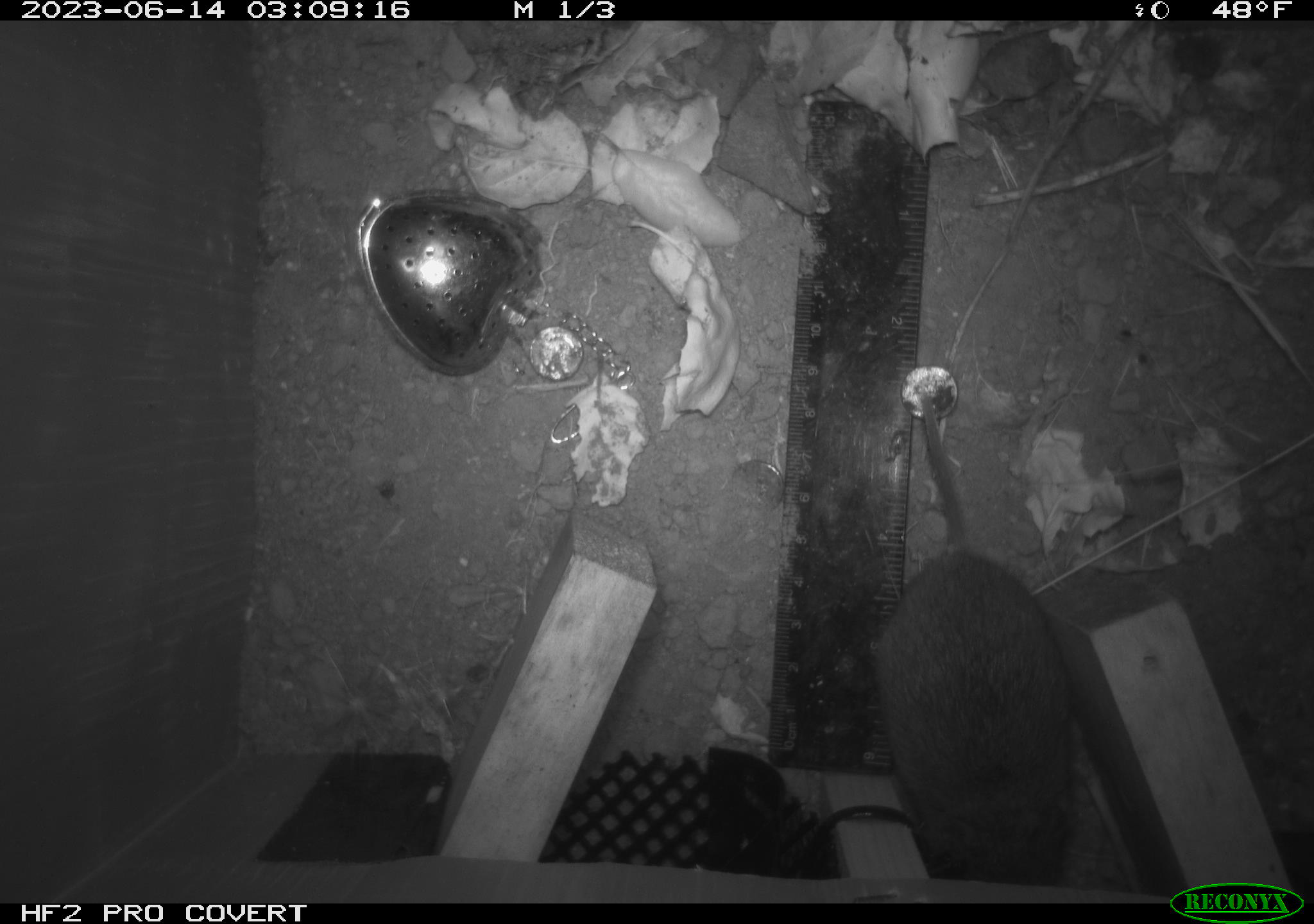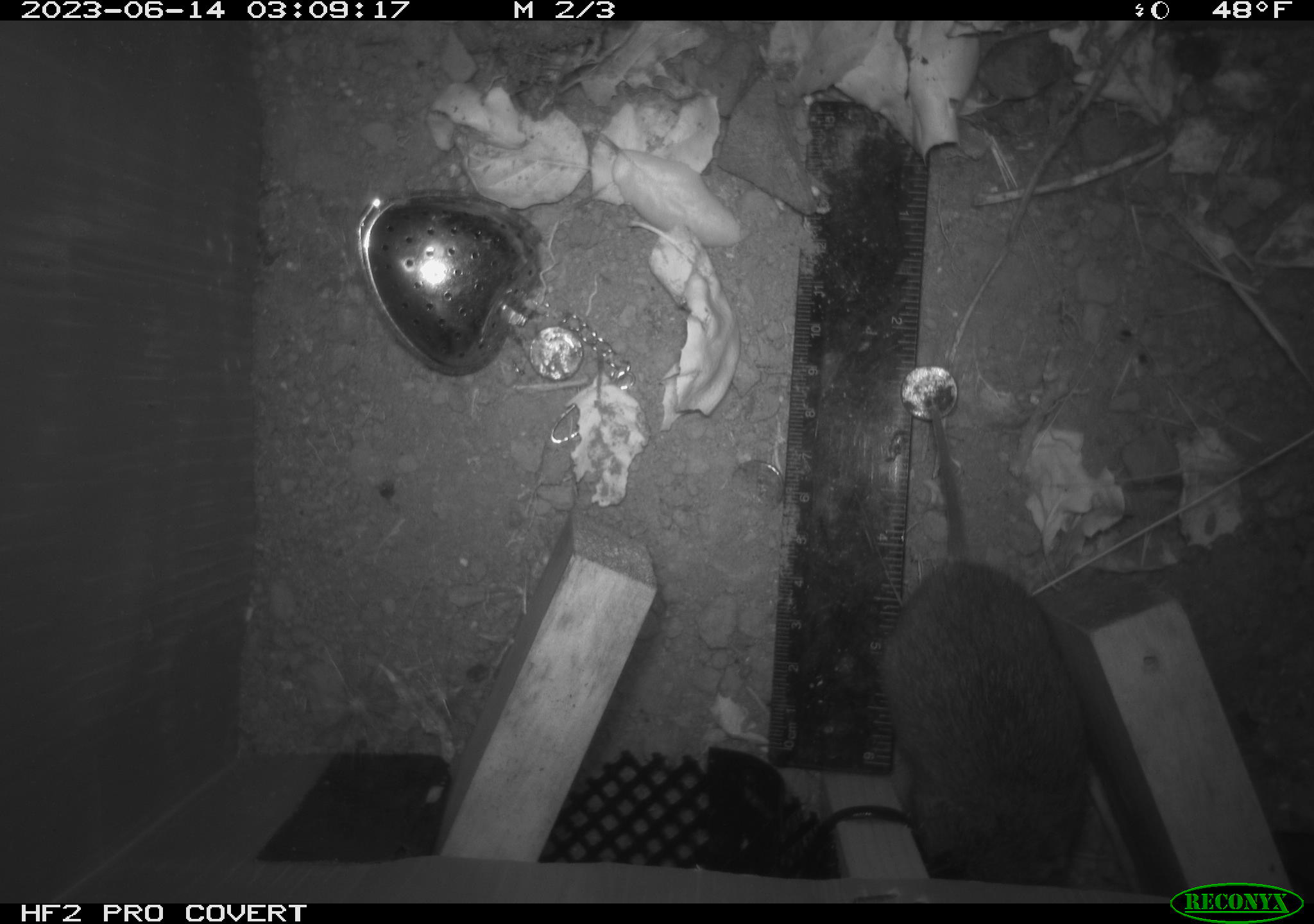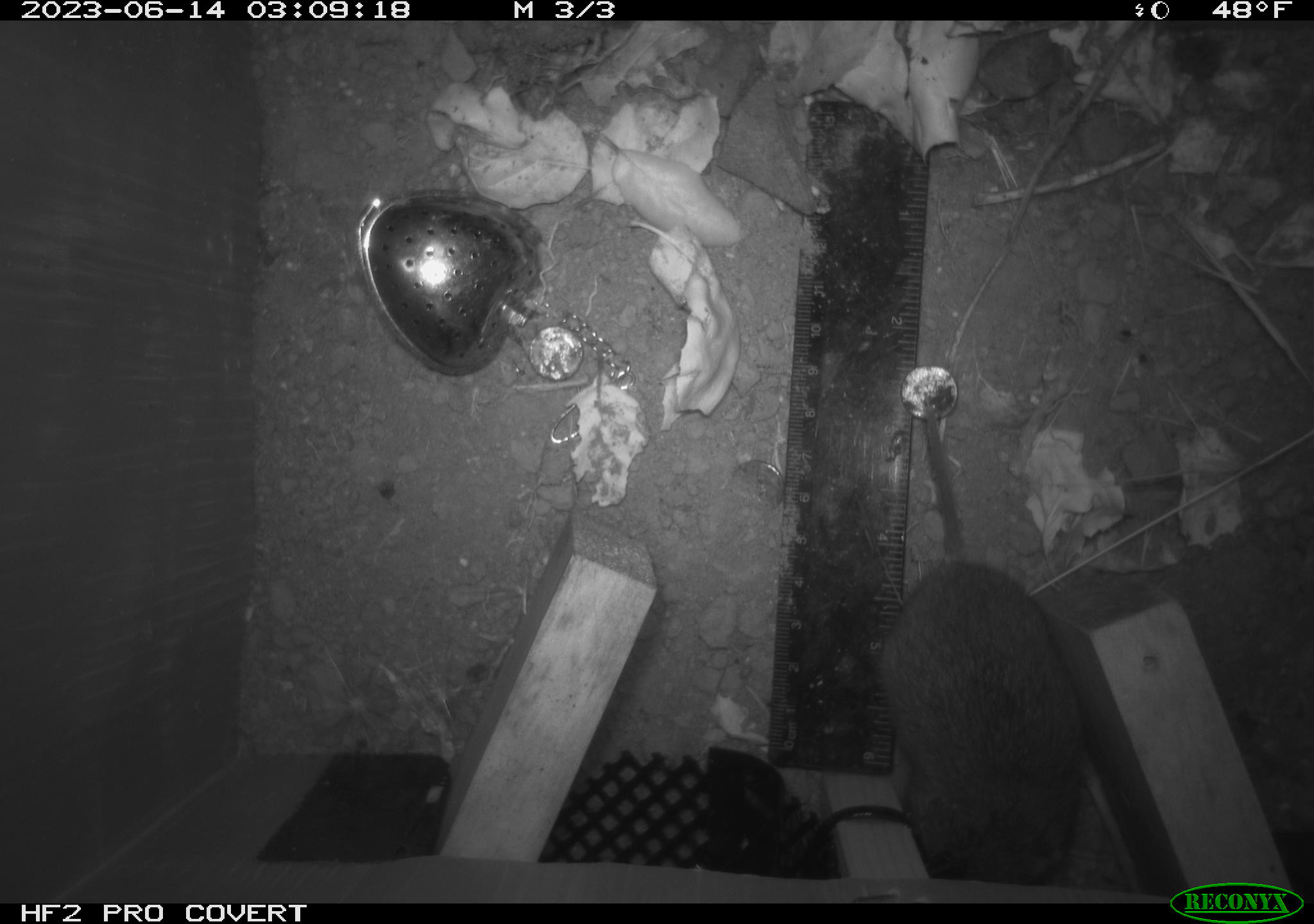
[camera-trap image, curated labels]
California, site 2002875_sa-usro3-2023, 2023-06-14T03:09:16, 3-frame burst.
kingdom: Animalia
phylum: Chordata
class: Mammalia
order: Rodentia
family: Cricetidae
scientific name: Arvicolinae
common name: voles, lemmings, and muskrats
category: arvicolinae subfamily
Arvicolinae subfamily (voles, lemmings, and muskrats) (Arvicolinae).